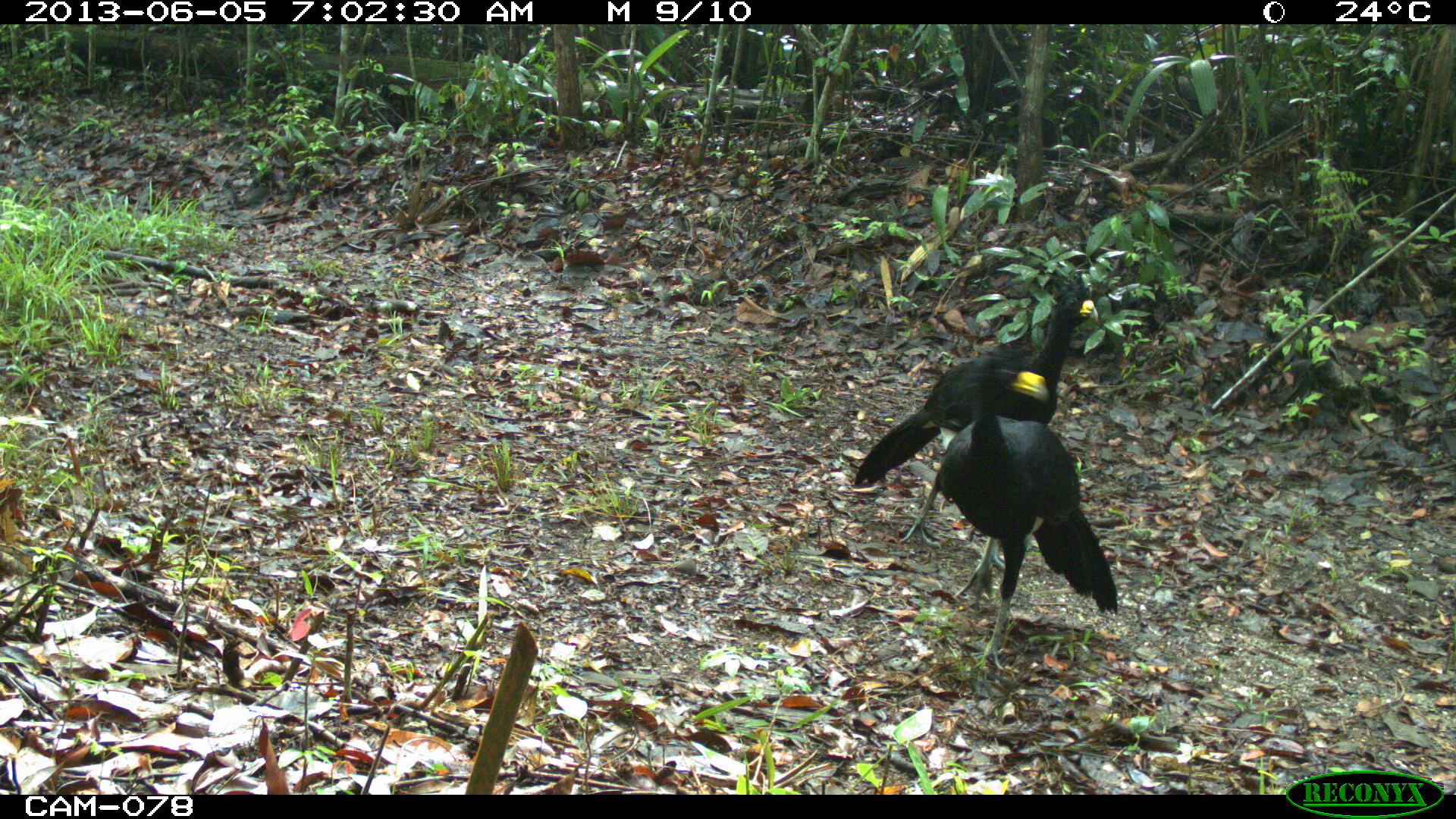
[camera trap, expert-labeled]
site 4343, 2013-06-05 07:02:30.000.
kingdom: Animalia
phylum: Chordata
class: Aves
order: Galliformes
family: Cracidae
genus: Crax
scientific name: Crax rubra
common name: great curassow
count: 2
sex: male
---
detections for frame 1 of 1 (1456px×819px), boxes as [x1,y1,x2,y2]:
crax rubra: [853,289,1094,554]; [933,349,1118,672]